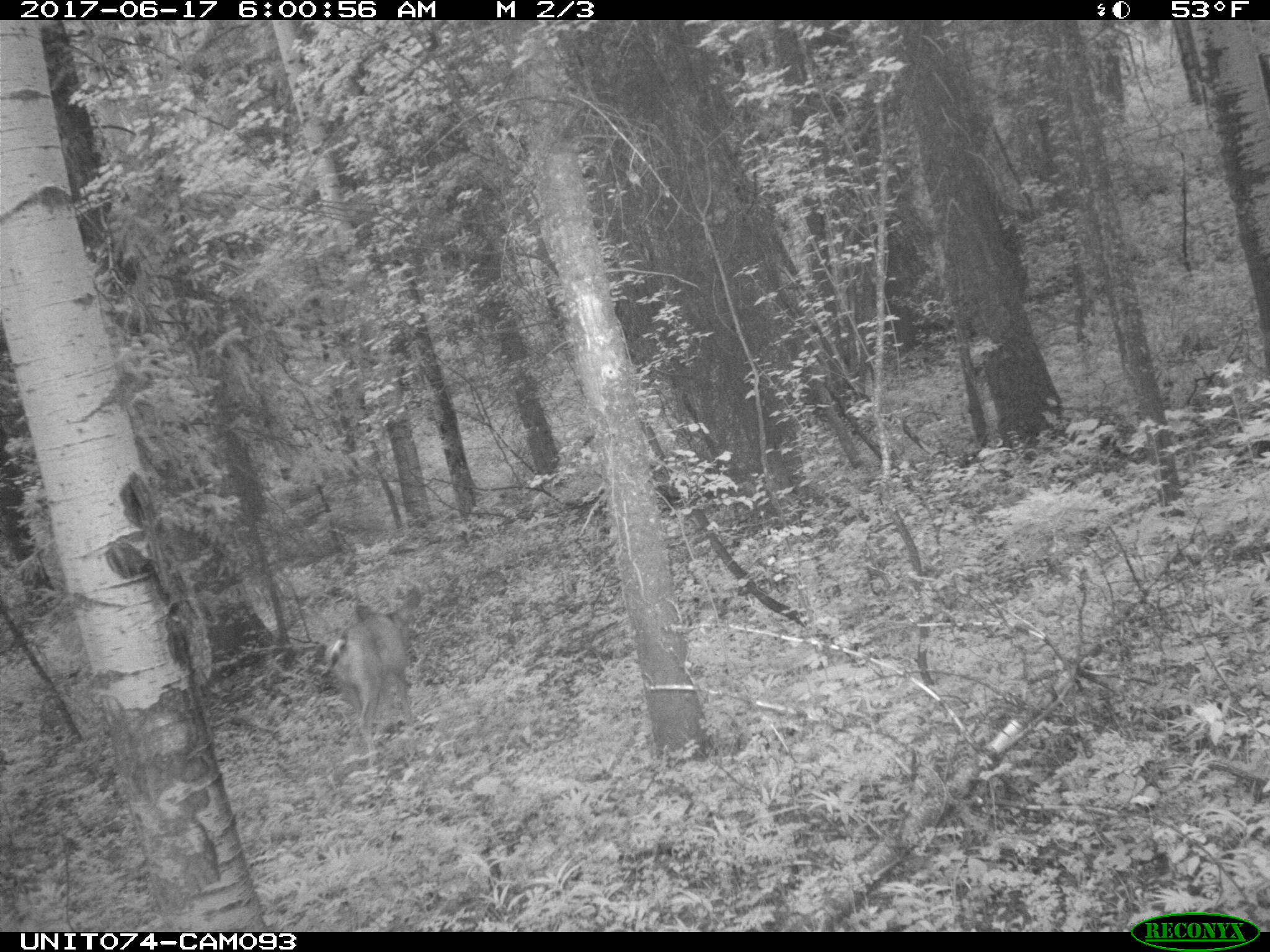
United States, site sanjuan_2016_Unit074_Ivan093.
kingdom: Animalia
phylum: Chordata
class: Mammalia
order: Artiodactyla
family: Cervidae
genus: Odocoileus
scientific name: Odocoileus hemionus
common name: mule deer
Odocoileus hemionus (mule deer).